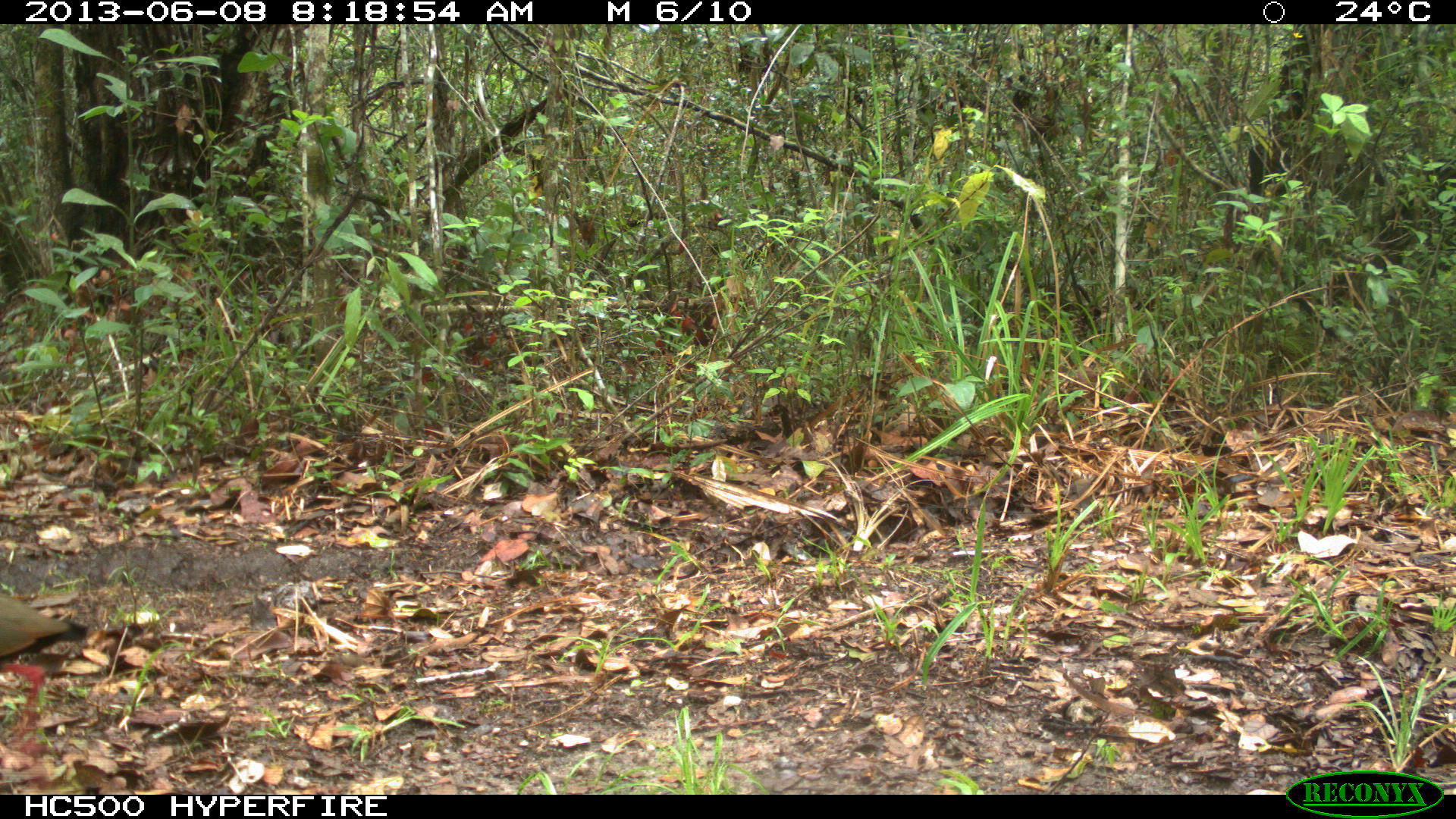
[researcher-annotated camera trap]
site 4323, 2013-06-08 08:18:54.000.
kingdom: Animalia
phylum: Chordata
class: Aves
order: Gruiformes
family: Rallidae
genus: Aramides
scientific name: Aramides cajaneus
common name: gray-necked wood-rail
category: aramides cajanea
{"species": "aramides cajanea (gray-necked wood-rail) (Aramides cajaneus)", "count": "1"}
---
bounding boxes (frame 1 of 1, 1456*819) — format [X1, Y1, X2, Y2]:
aramides cajanea: [0, 587, 89, 739]